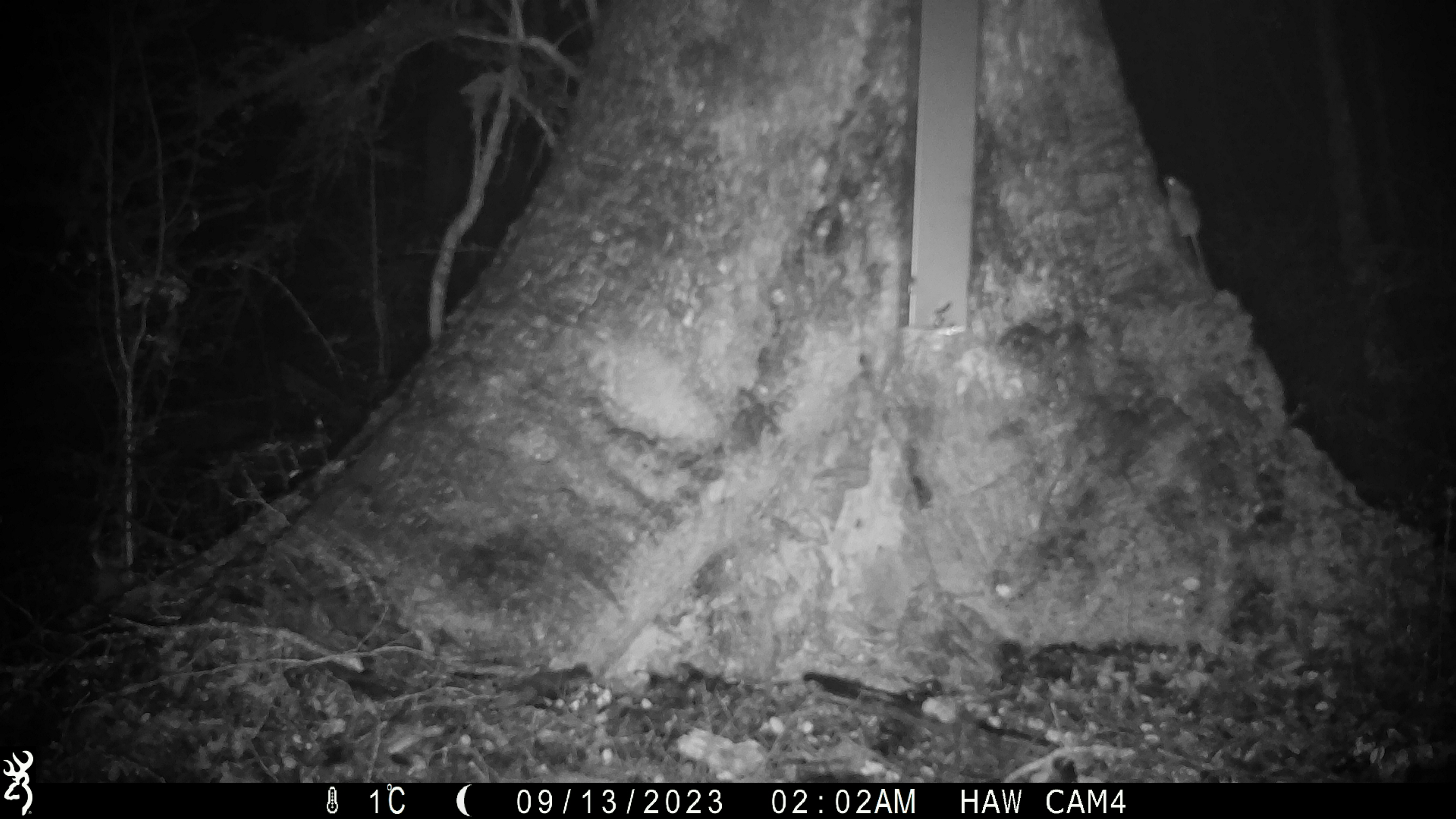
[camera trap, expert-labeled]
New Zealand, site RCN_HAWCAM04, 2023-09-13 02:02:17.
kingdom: Animalia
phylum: Chordata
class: Mammalia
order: Rodentia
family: Muridae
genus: Mus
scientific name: Mus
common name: mouse